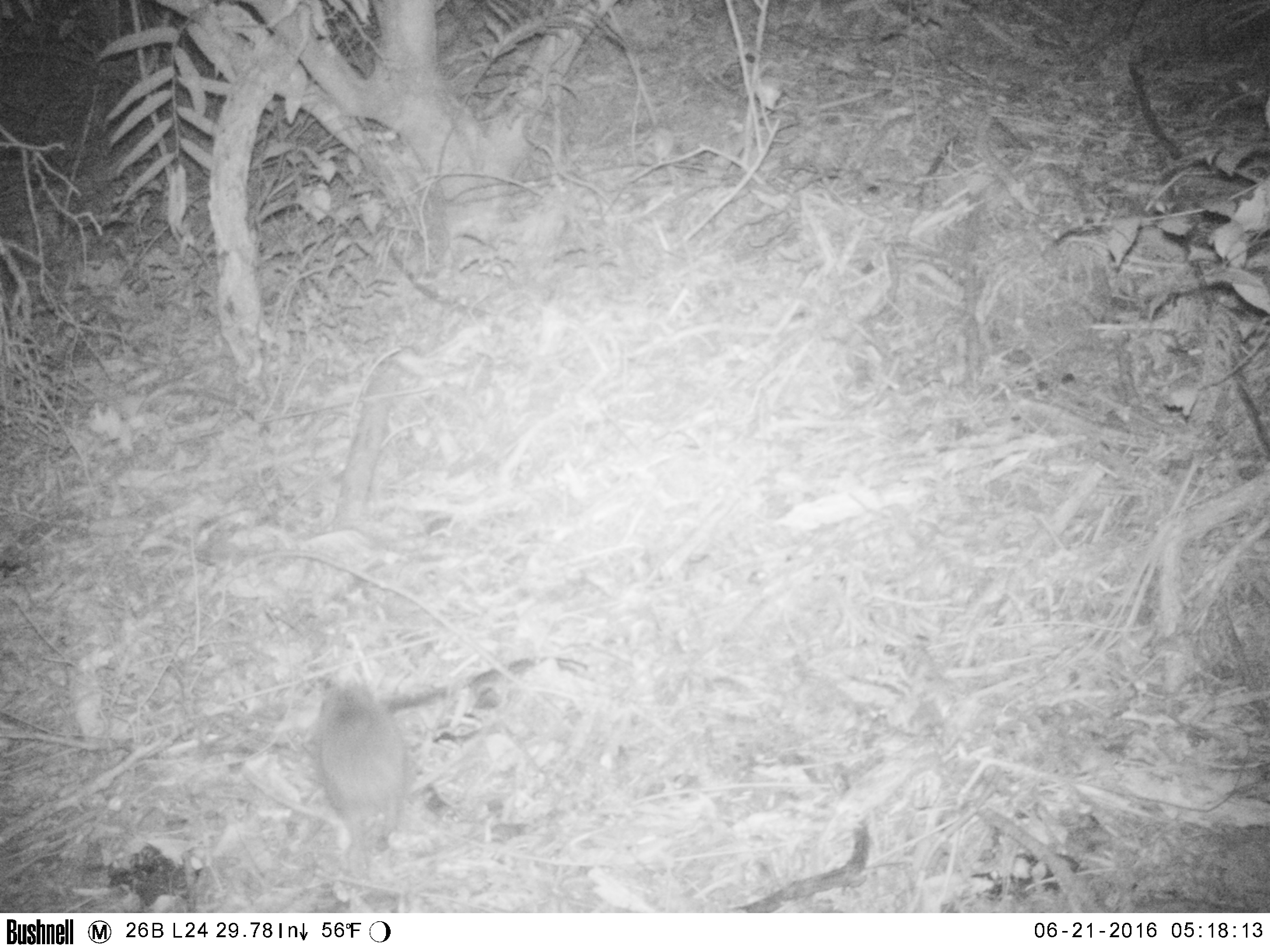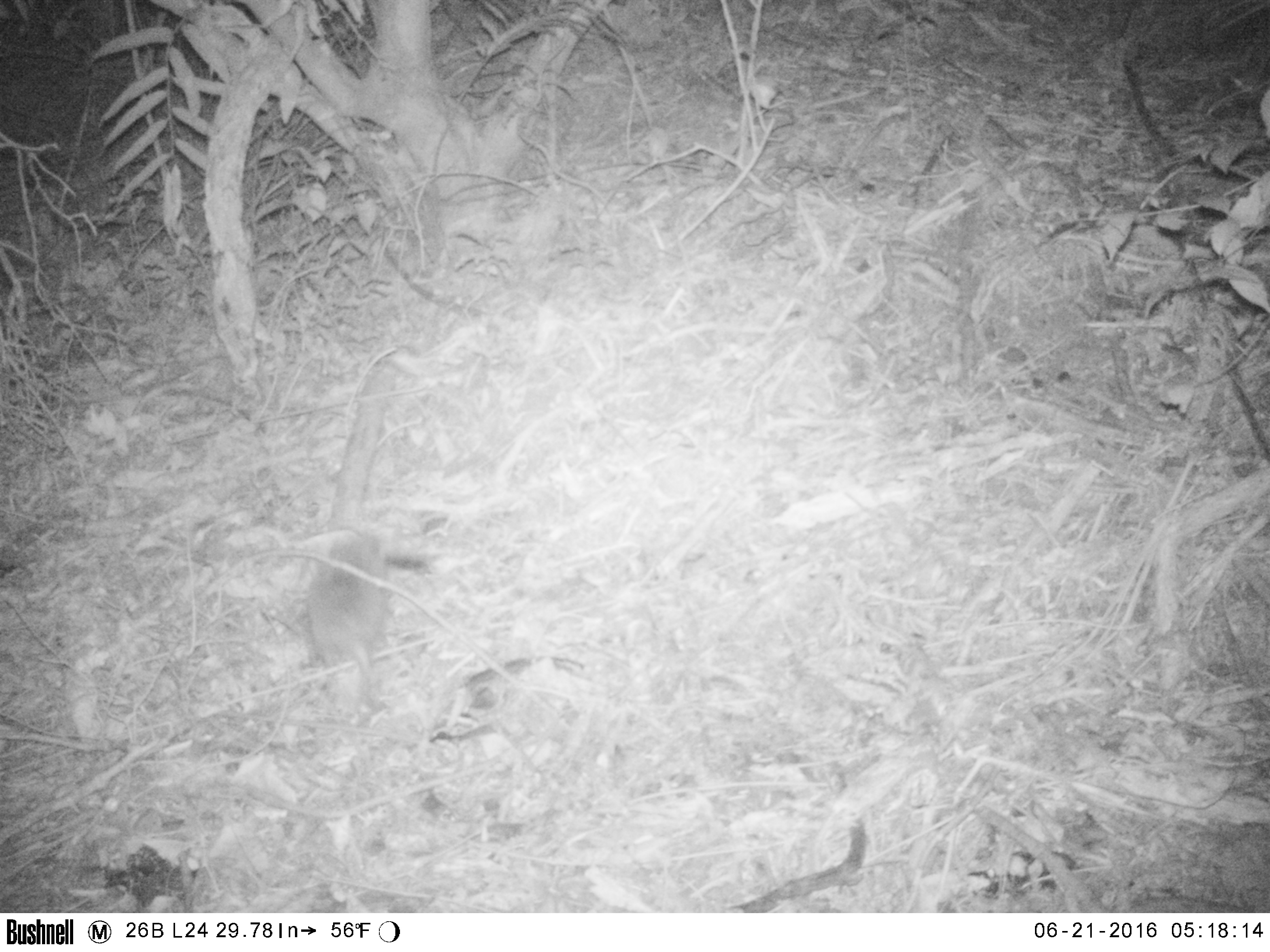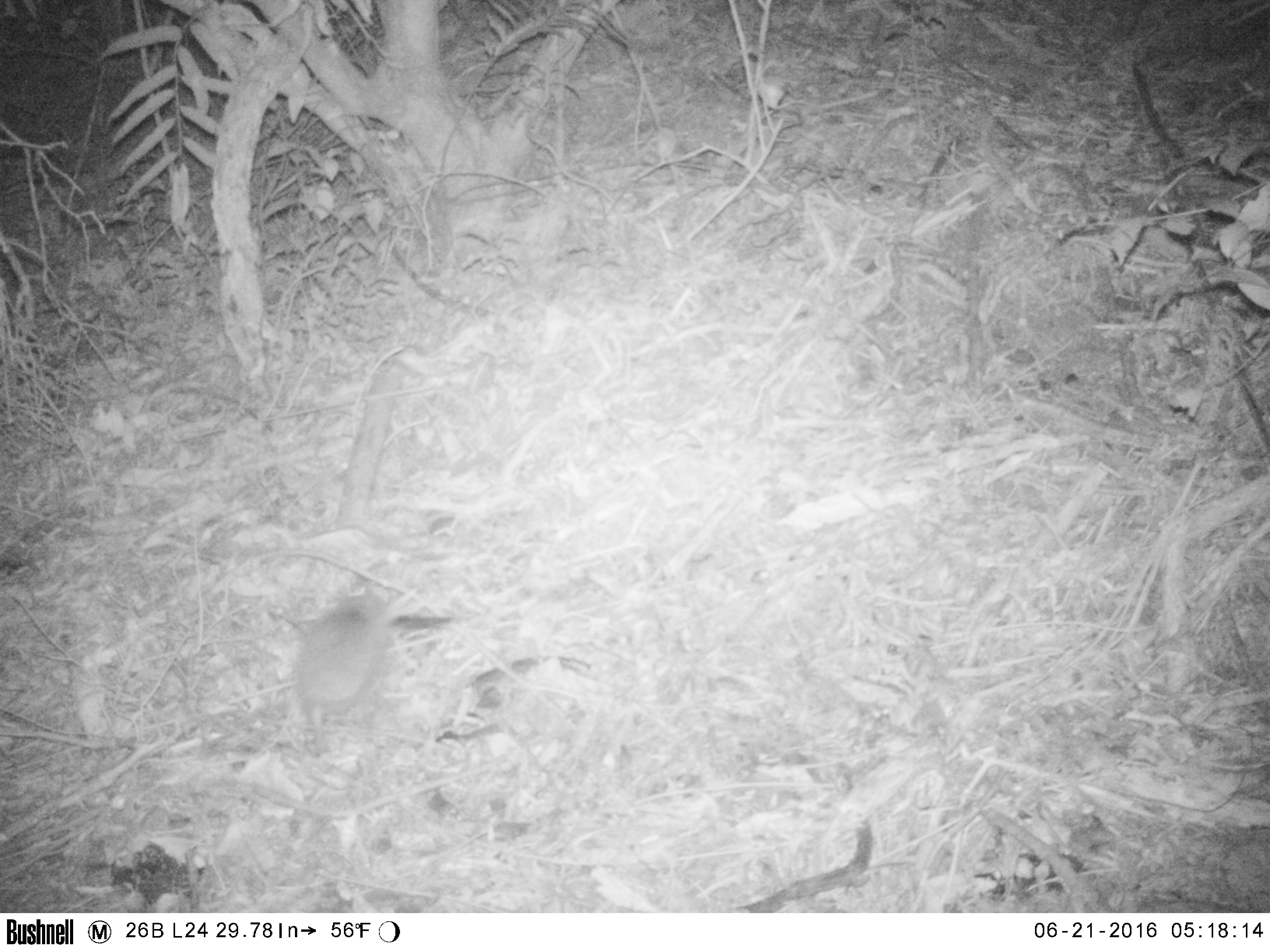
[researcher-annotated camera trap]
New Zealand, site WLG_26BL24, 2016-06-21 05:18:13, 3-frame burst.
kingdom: Animalia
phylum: Chordata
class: Mammalia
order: Eulipotyphla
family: Erinaceidae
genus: Erinaceus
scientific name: Erinaceus europaeus europaeus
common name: european hedgehog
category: hedgehog